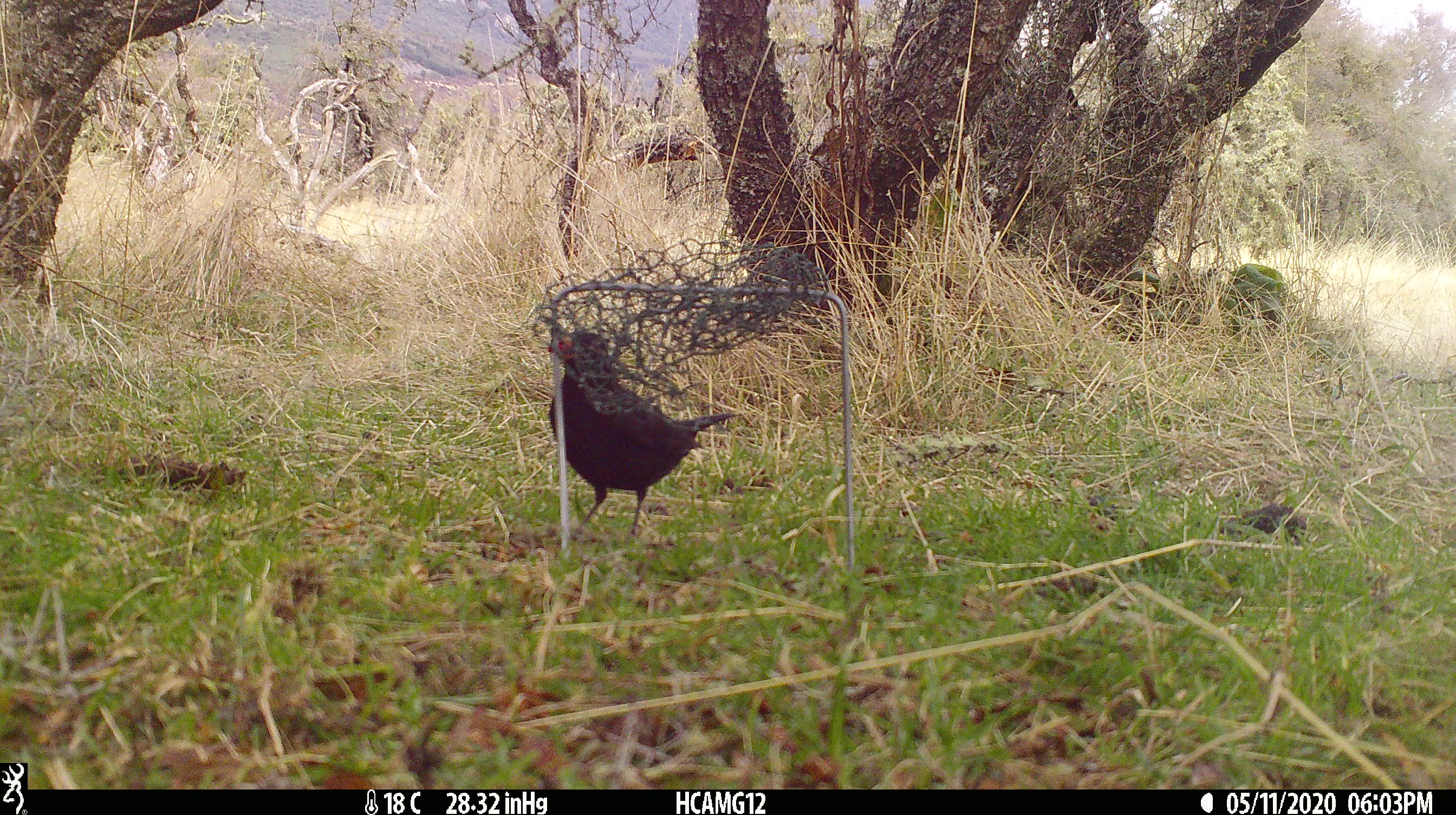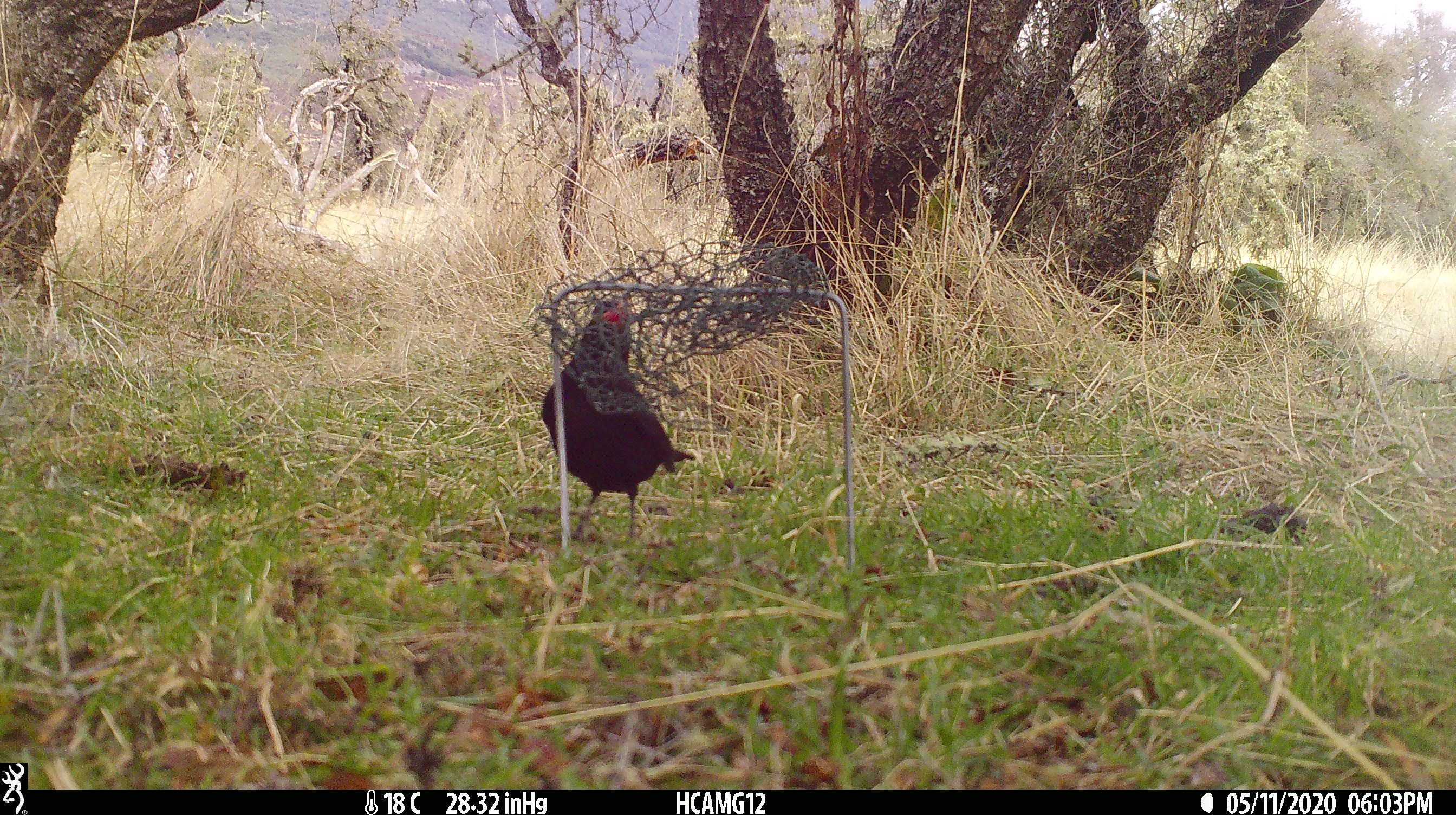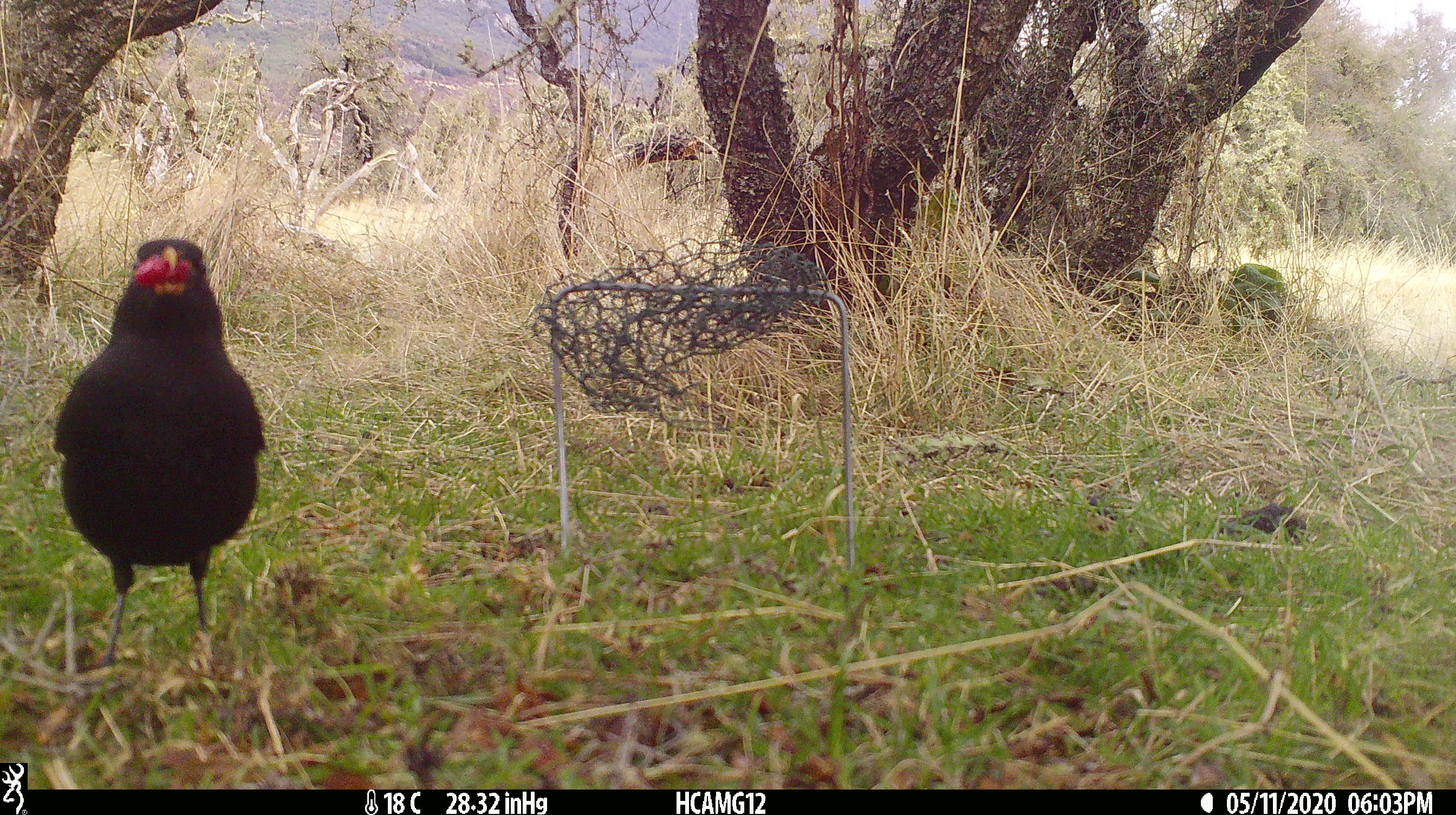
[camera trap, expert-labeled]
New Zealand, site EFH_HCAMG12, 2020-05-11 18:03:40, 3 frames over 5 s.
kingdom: Animalia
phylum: Chordata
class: Aves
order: Passeriformes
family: Turdidae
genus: Turdus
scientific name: Turdus merula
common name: eurasian blackbird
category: blackbird